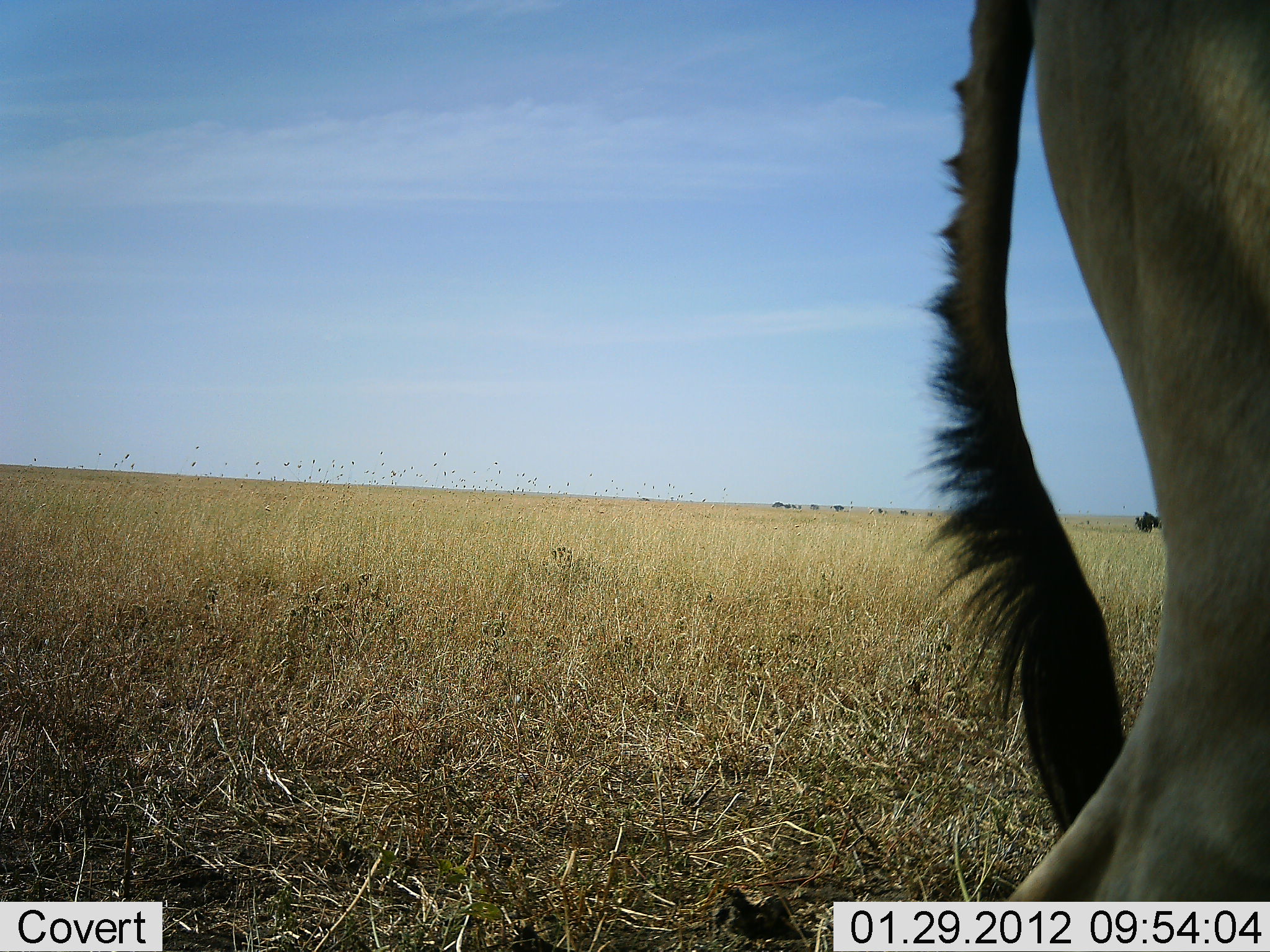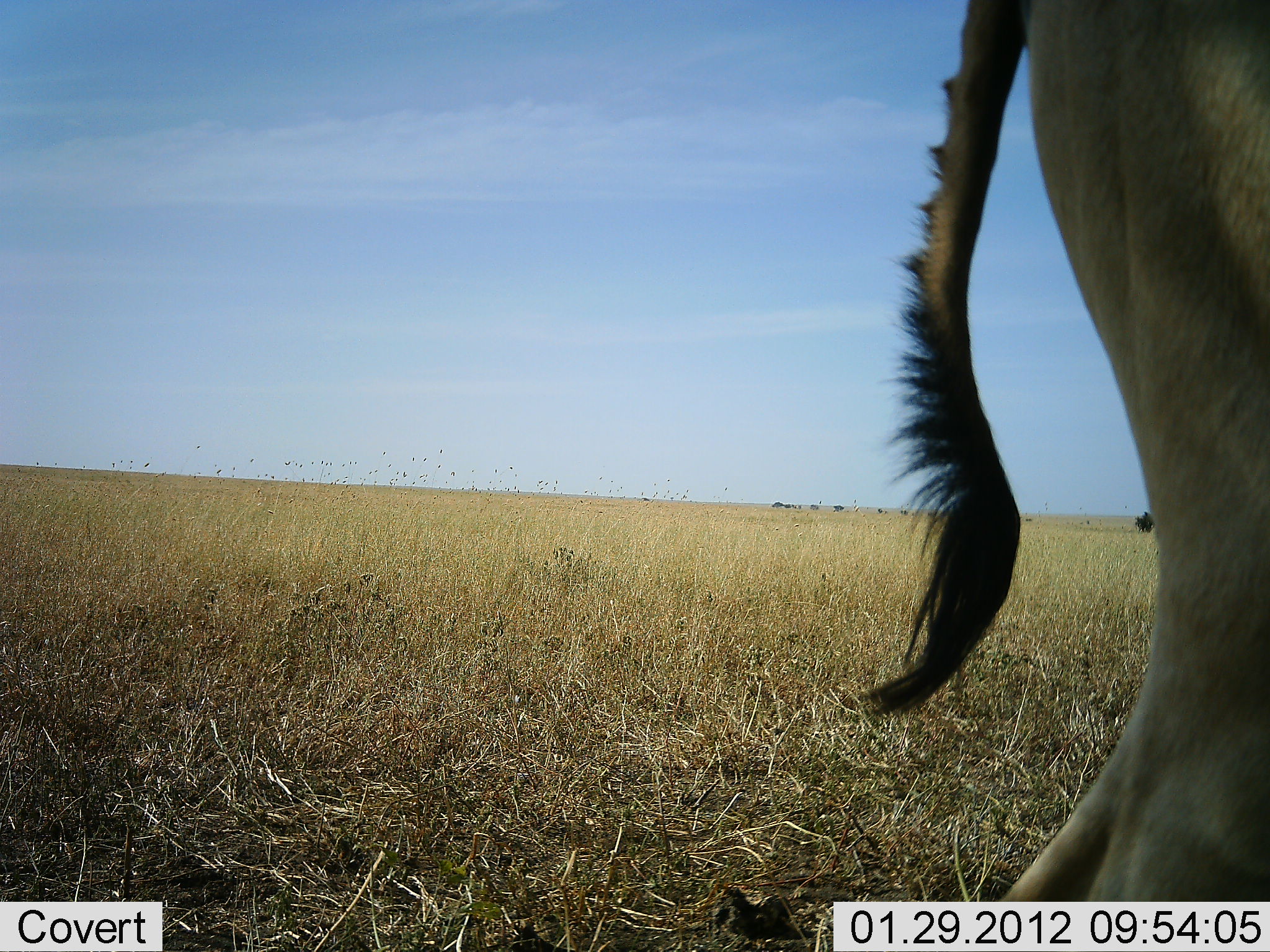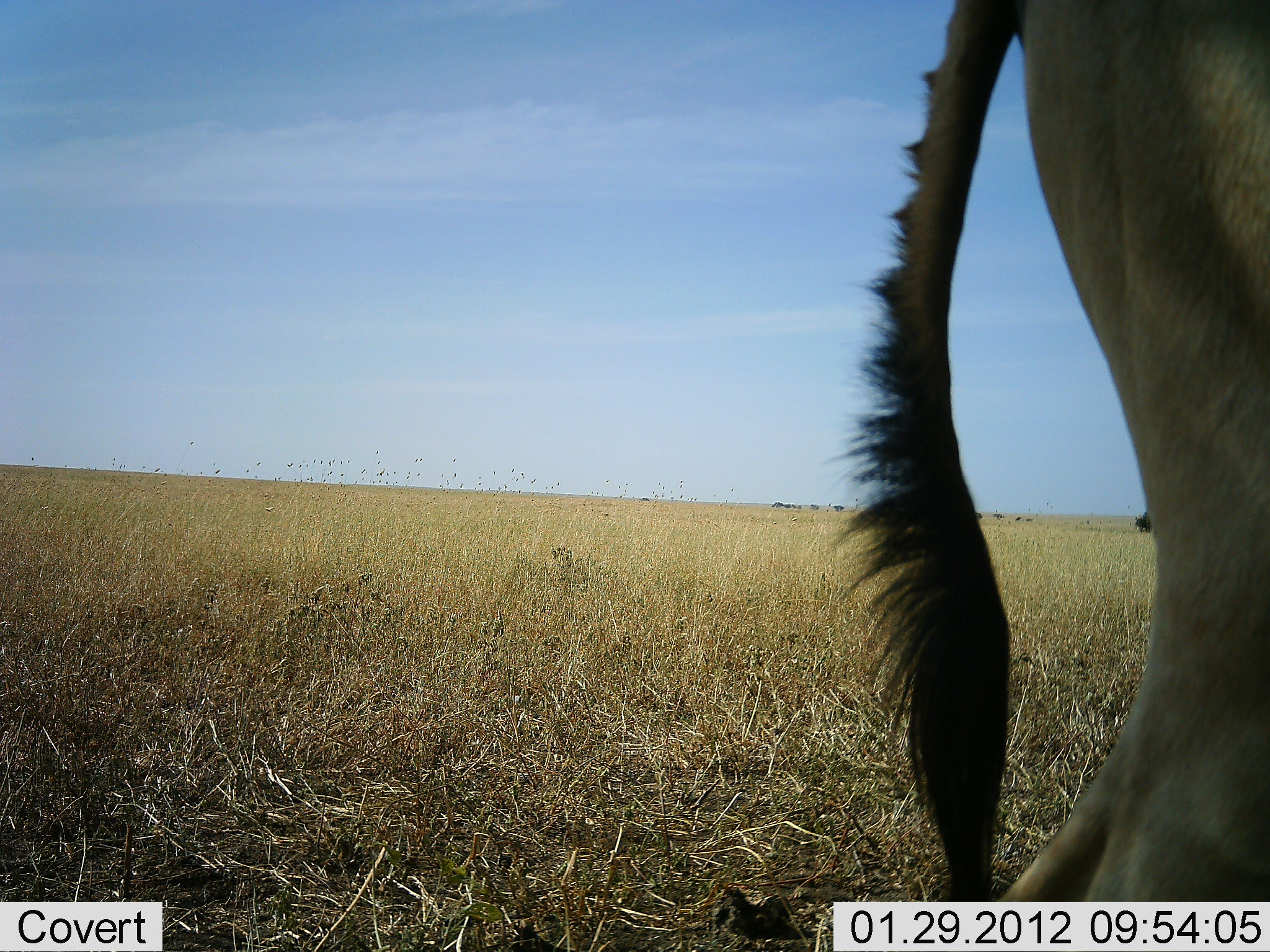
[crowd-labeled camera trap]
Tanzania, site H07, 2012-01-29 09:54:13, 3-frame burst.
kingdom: Animalia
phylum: Chordata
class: Mammalia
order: Artiodactyla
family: Bovidae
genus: Alcelaphus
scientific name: Alcelaphus buselaphus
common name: hartebeest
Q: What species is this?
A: Hartebeest (Alcelaphus buselaphus).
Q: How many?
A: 1.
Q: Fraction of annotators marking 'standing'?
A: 92%.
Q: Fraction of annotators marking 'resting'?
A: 0%.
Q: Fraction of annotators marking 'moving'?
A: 8%.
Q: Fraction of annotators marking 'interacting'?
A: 0%.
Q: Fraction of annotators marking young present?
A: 0%.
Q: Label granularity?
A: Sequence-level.